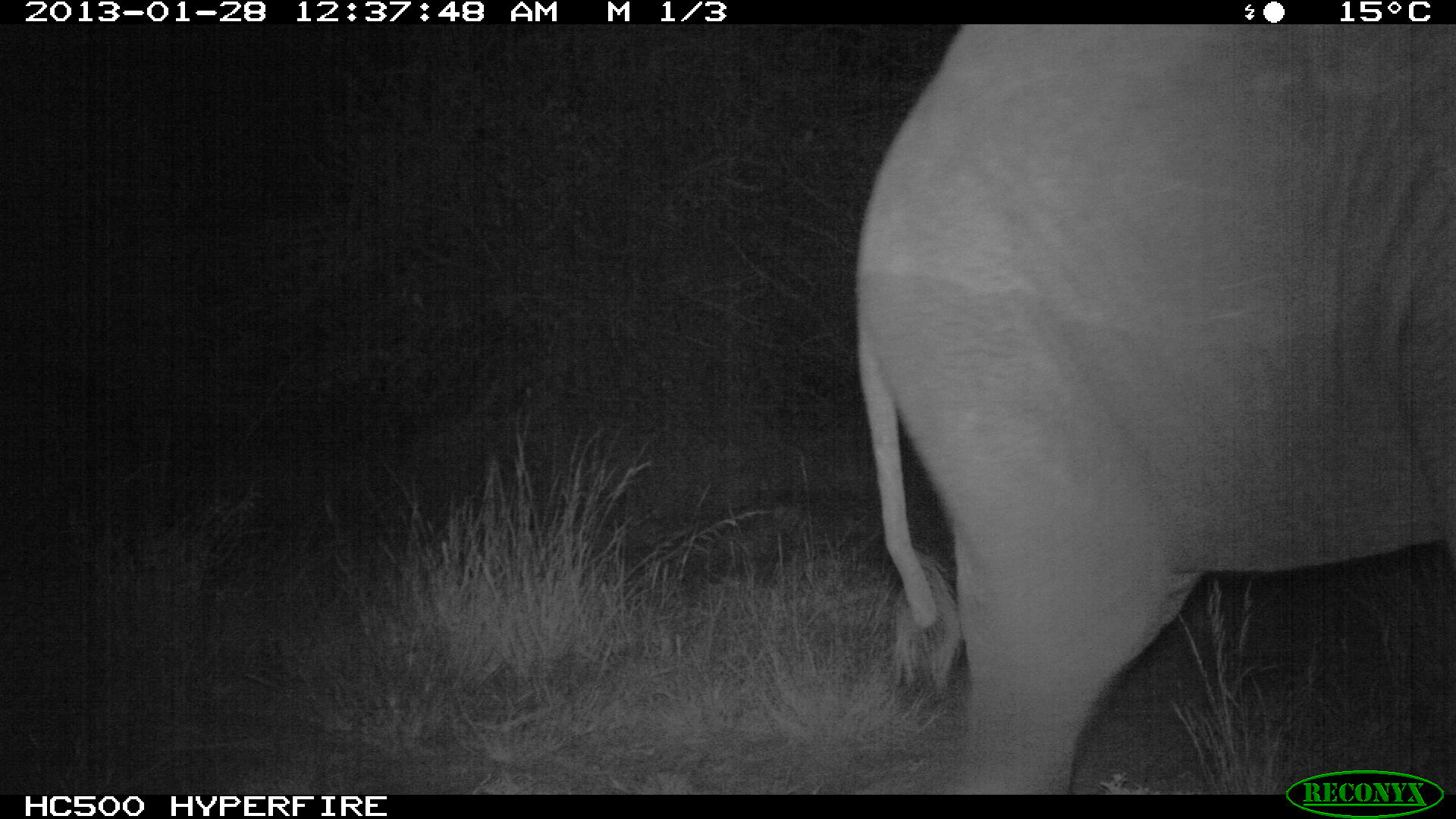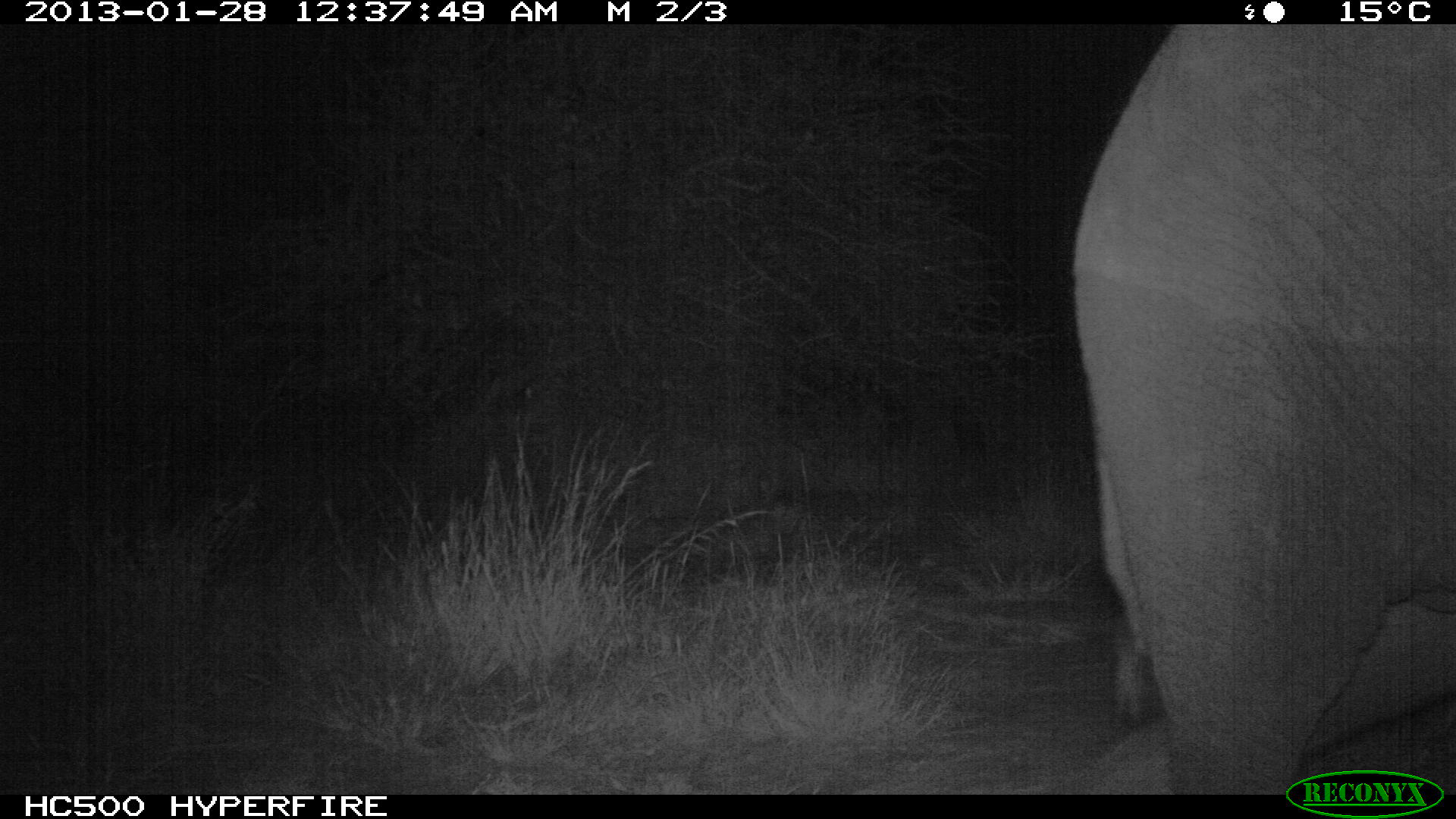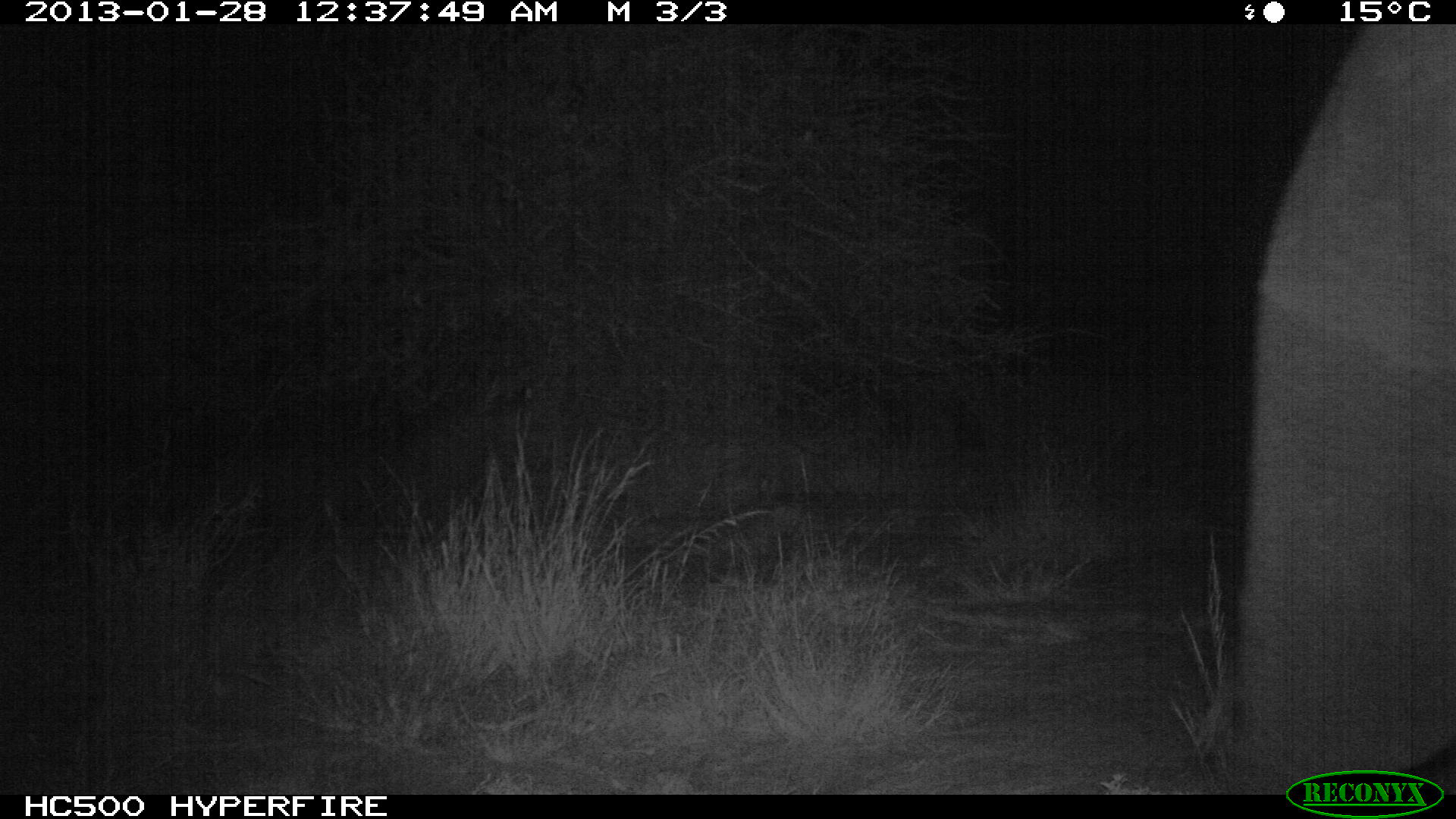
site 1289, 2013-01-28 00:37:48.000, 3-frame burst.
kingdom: Animalia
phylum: Chordata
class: Mammalia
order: Proboscidea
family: Elephantidae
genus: Loxodonta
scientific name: Loxodonta africana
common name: african bush elephant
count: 1